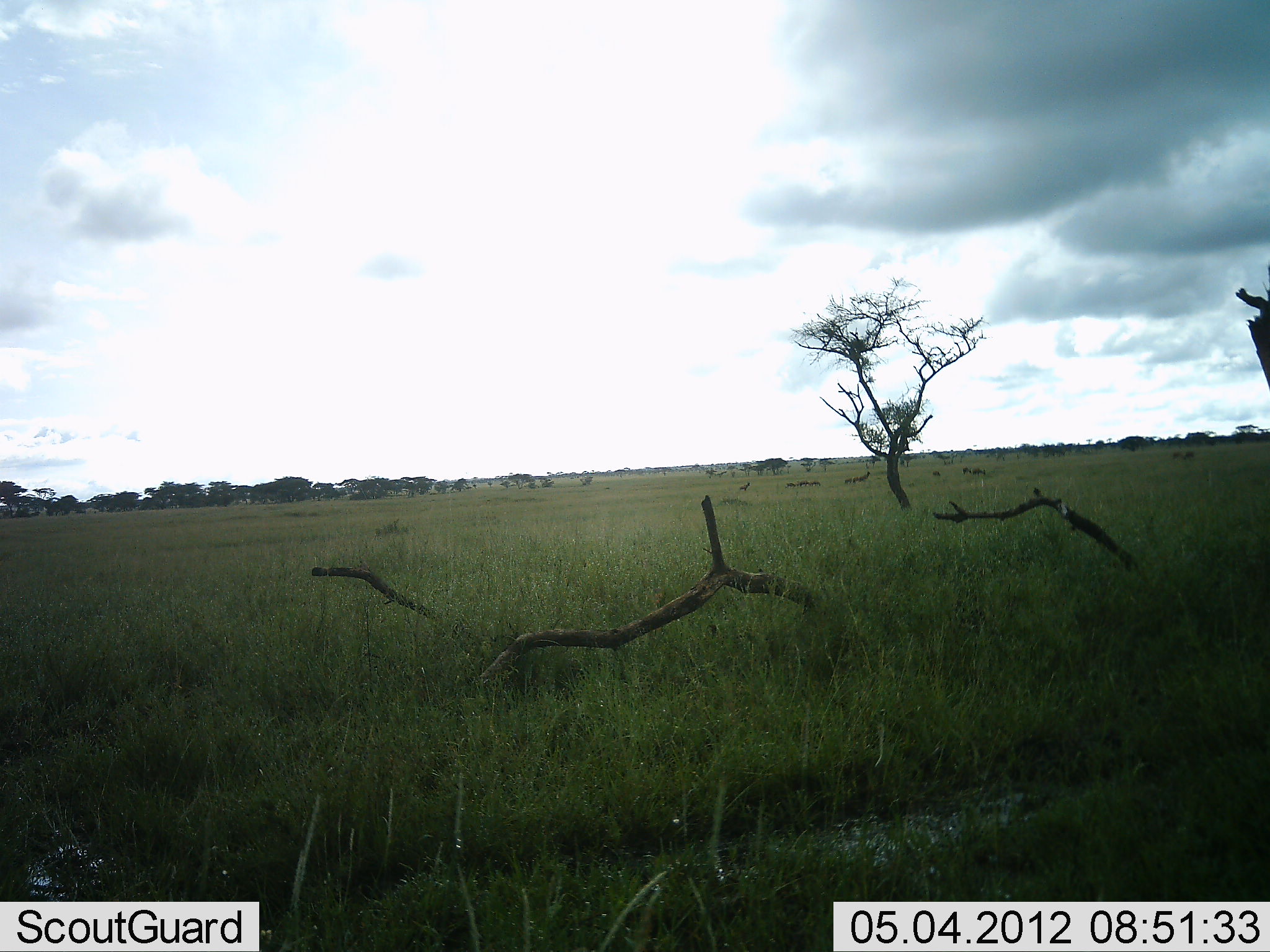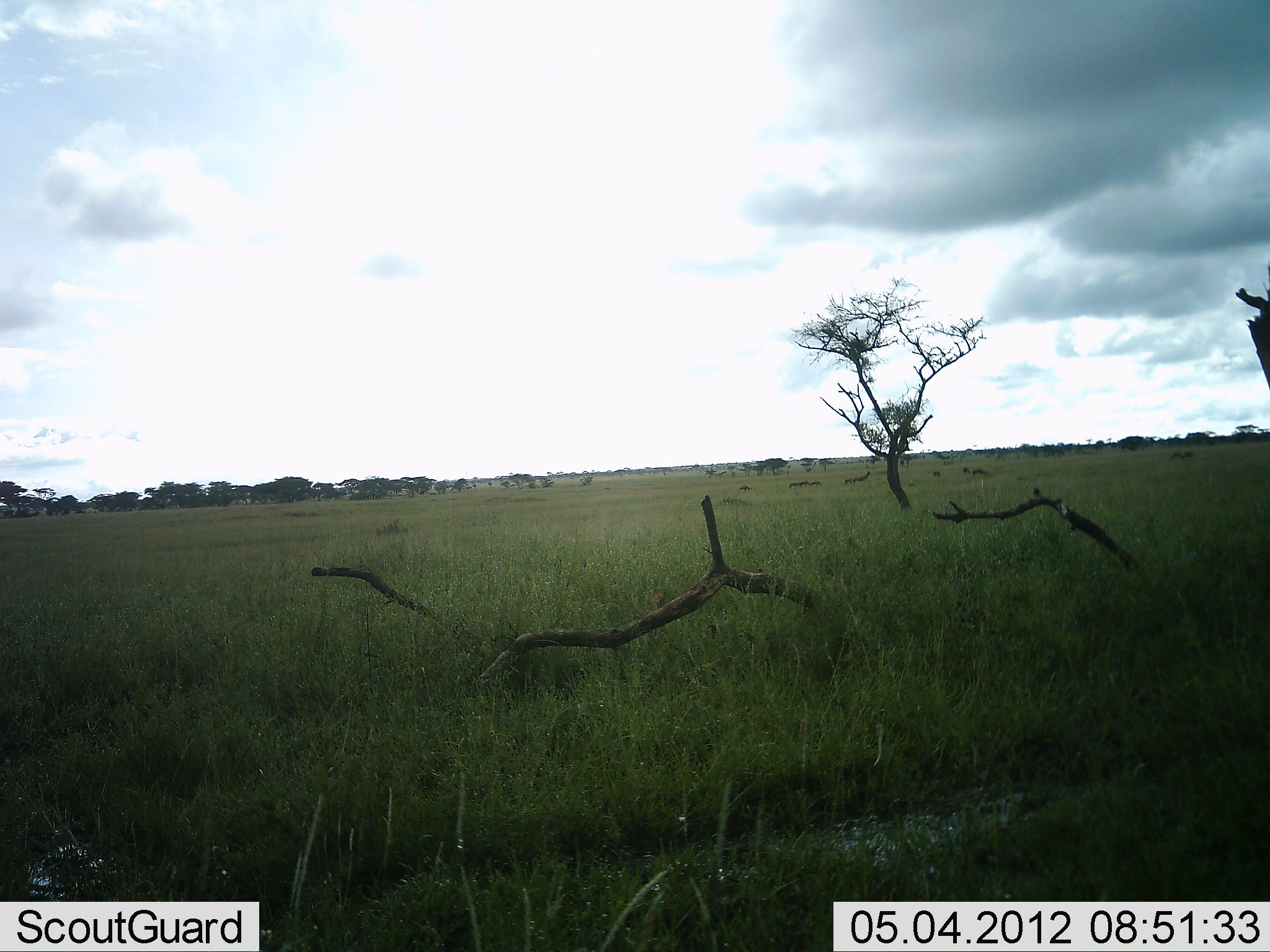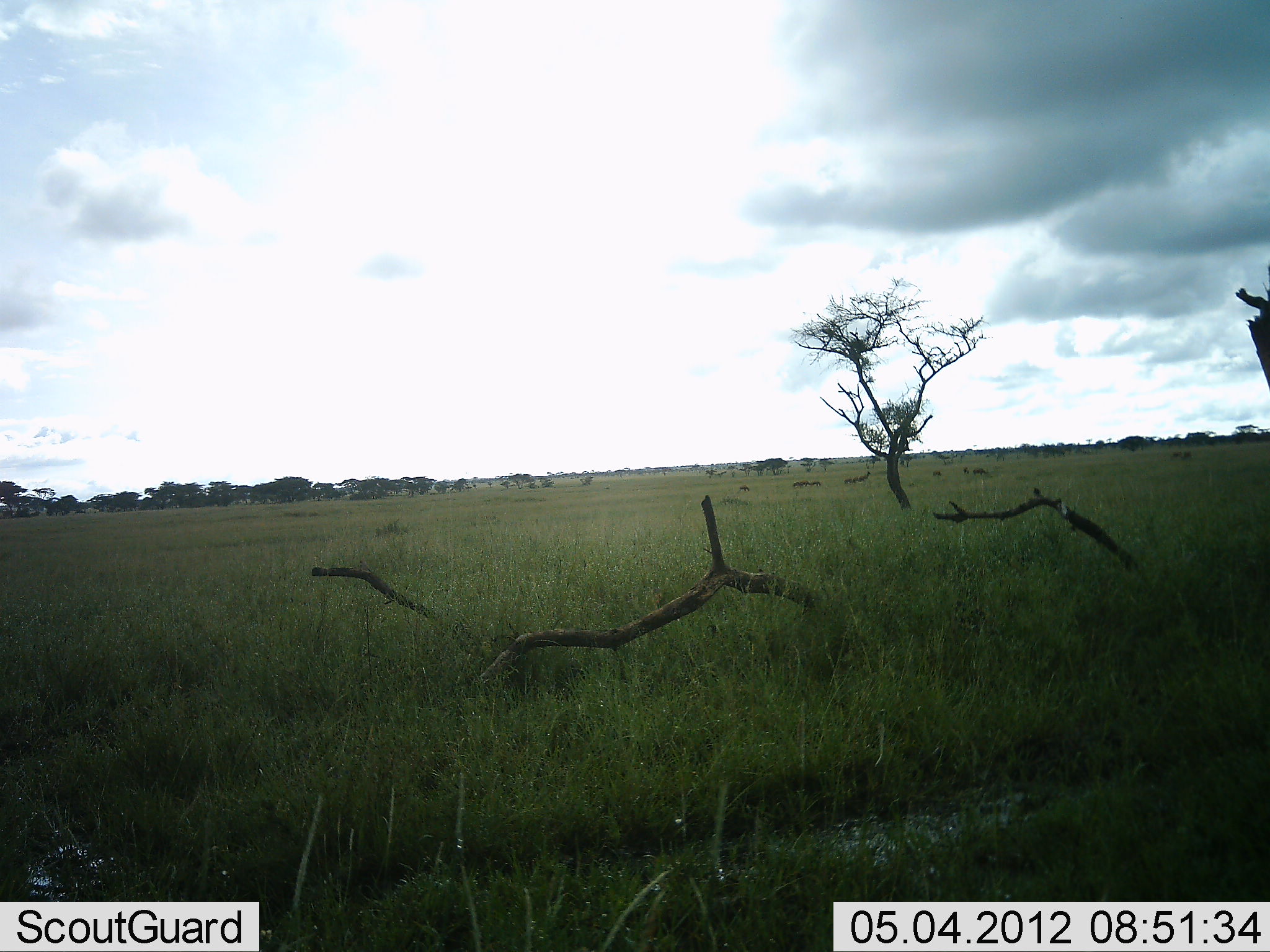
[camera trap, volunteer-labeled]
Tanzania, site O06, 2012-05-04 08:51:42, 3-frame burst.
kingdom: Animalia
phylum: Chordata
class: Mammalia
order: Artiodactyla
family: Bovidae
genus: Nanger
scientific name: Nanger granti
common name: grant's gazelle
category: gazellegrants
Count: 8.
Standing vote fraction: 60%.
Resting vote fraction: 0%.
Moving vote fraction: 40%.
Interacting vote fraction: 0%.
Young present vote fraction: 0%.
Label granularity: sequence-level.